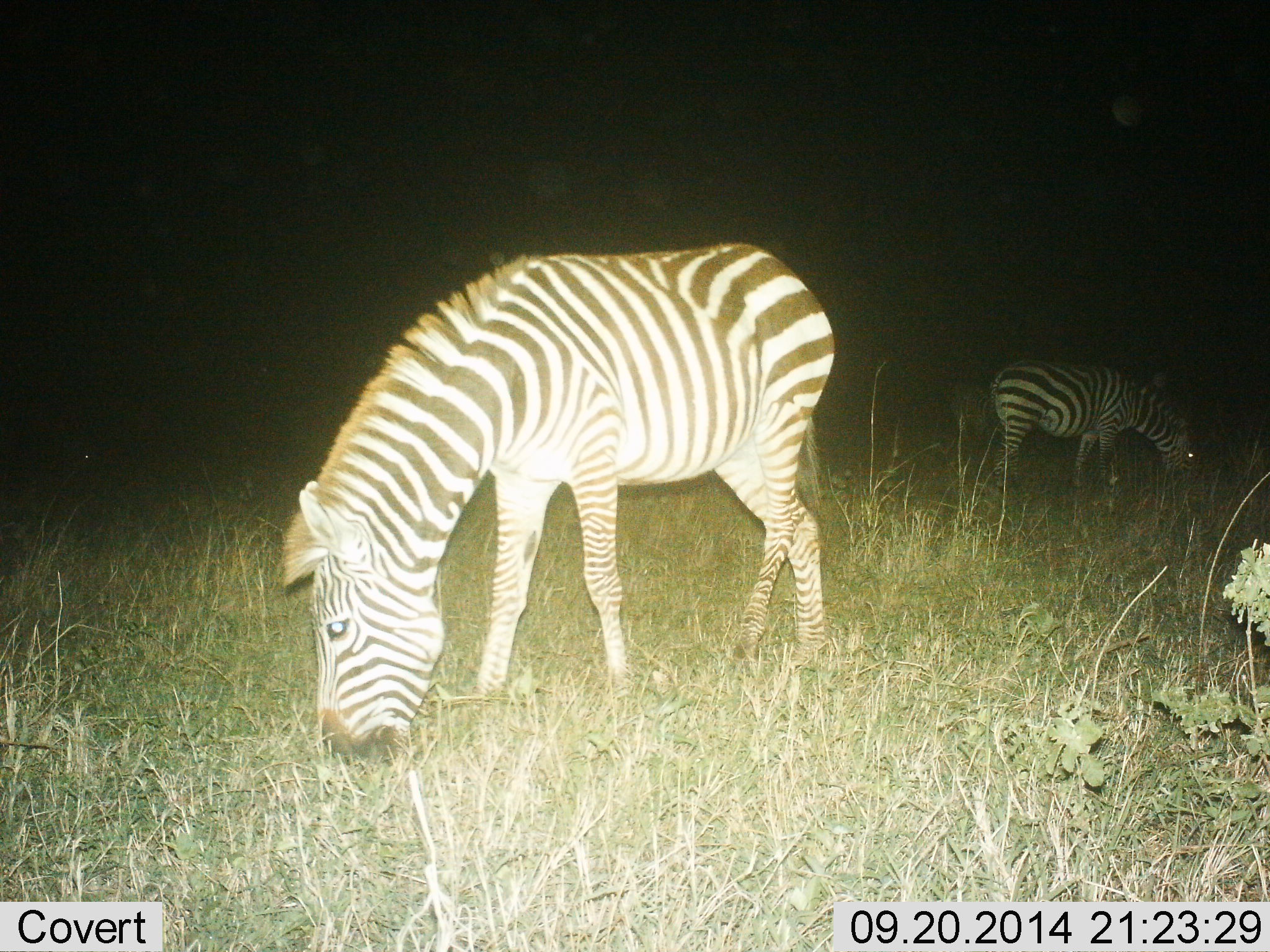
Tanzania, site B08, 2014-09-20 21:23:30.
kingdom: Animalia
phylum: Chordata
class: Mammalia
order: Perissodactyla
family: Equidae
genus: Equus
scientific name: Equus quagga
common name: plains zebra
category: zebra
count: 2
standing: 20%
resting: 0%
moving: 0%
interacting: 0%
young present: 0%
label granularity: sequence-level